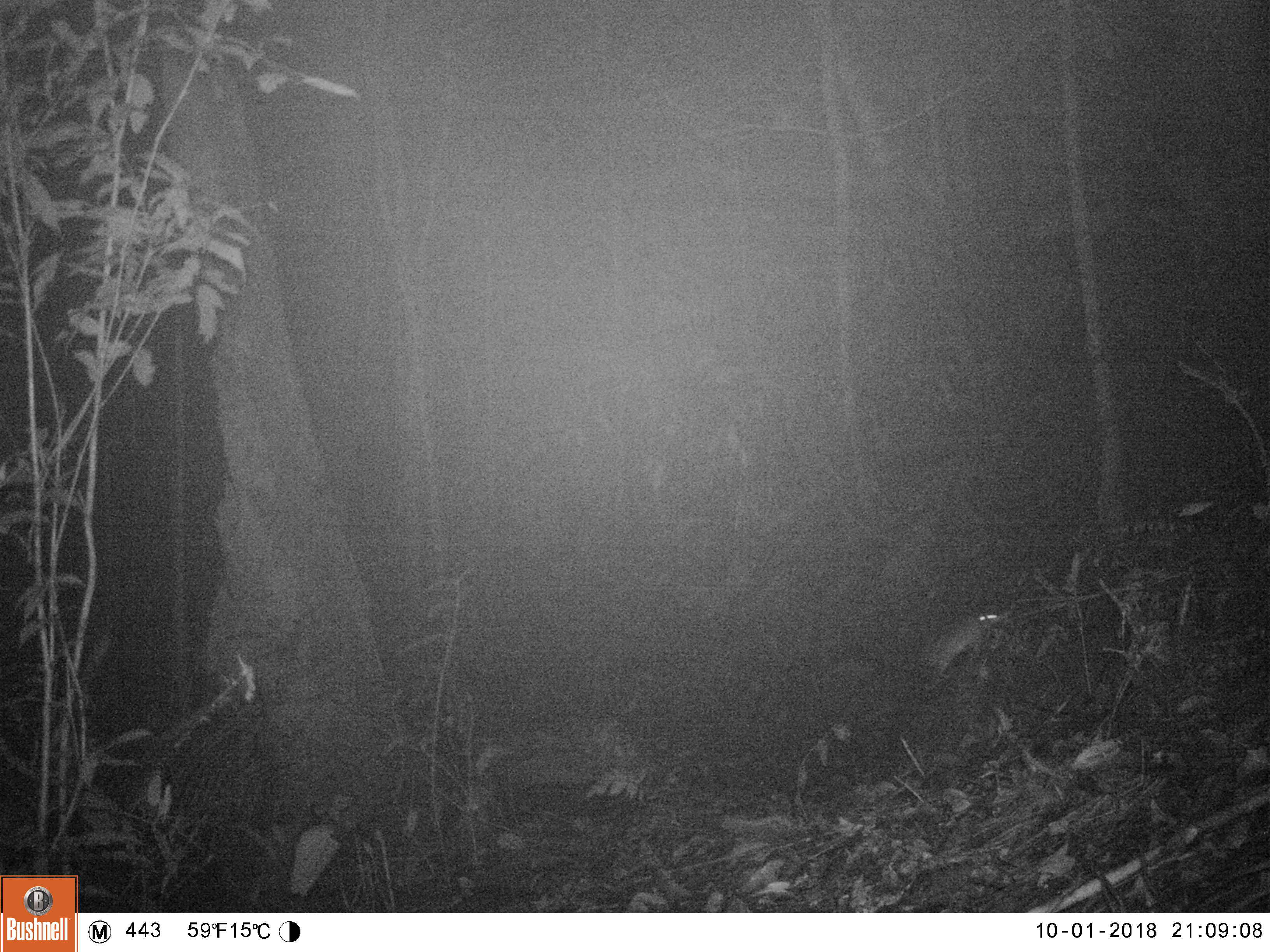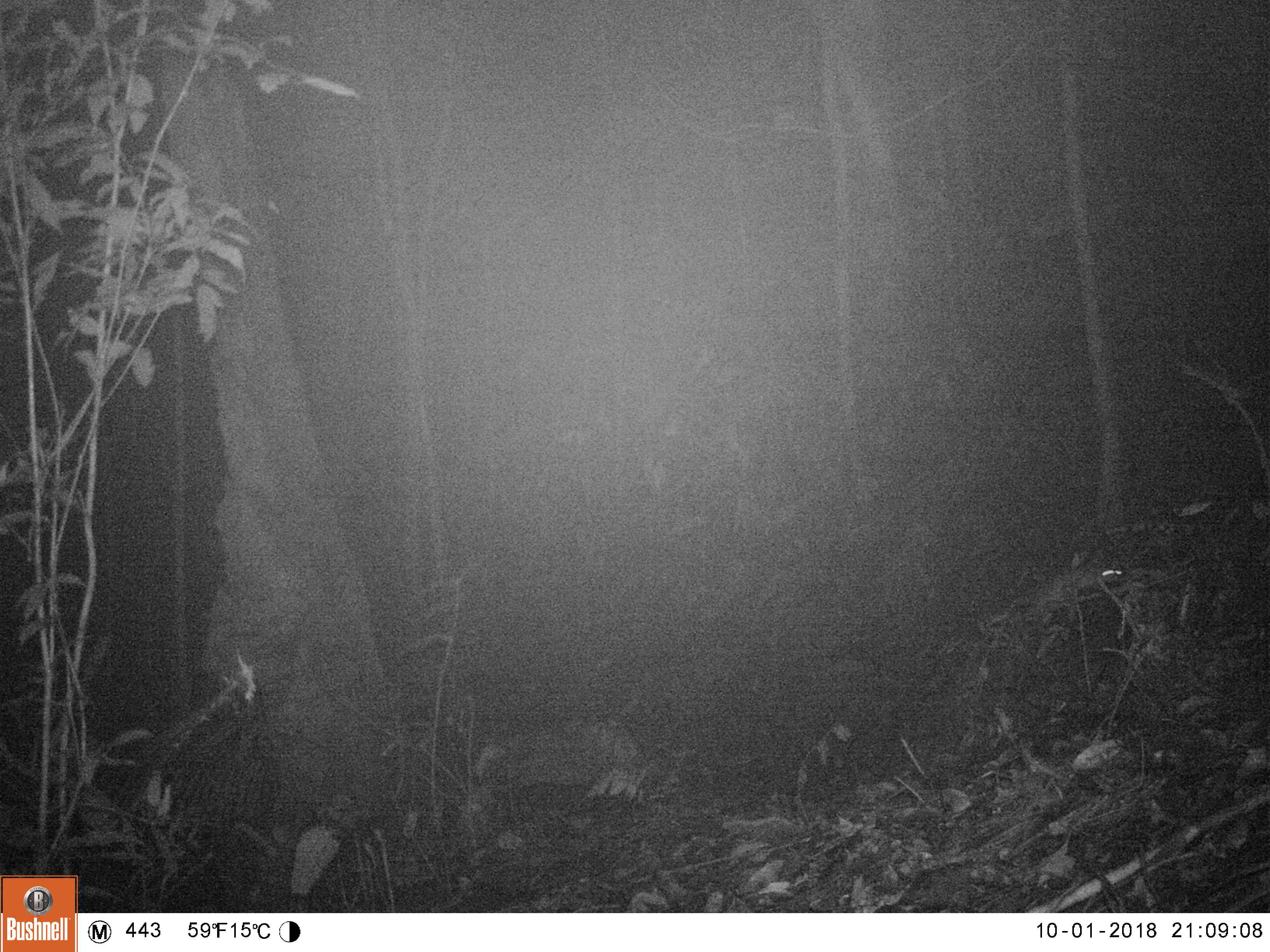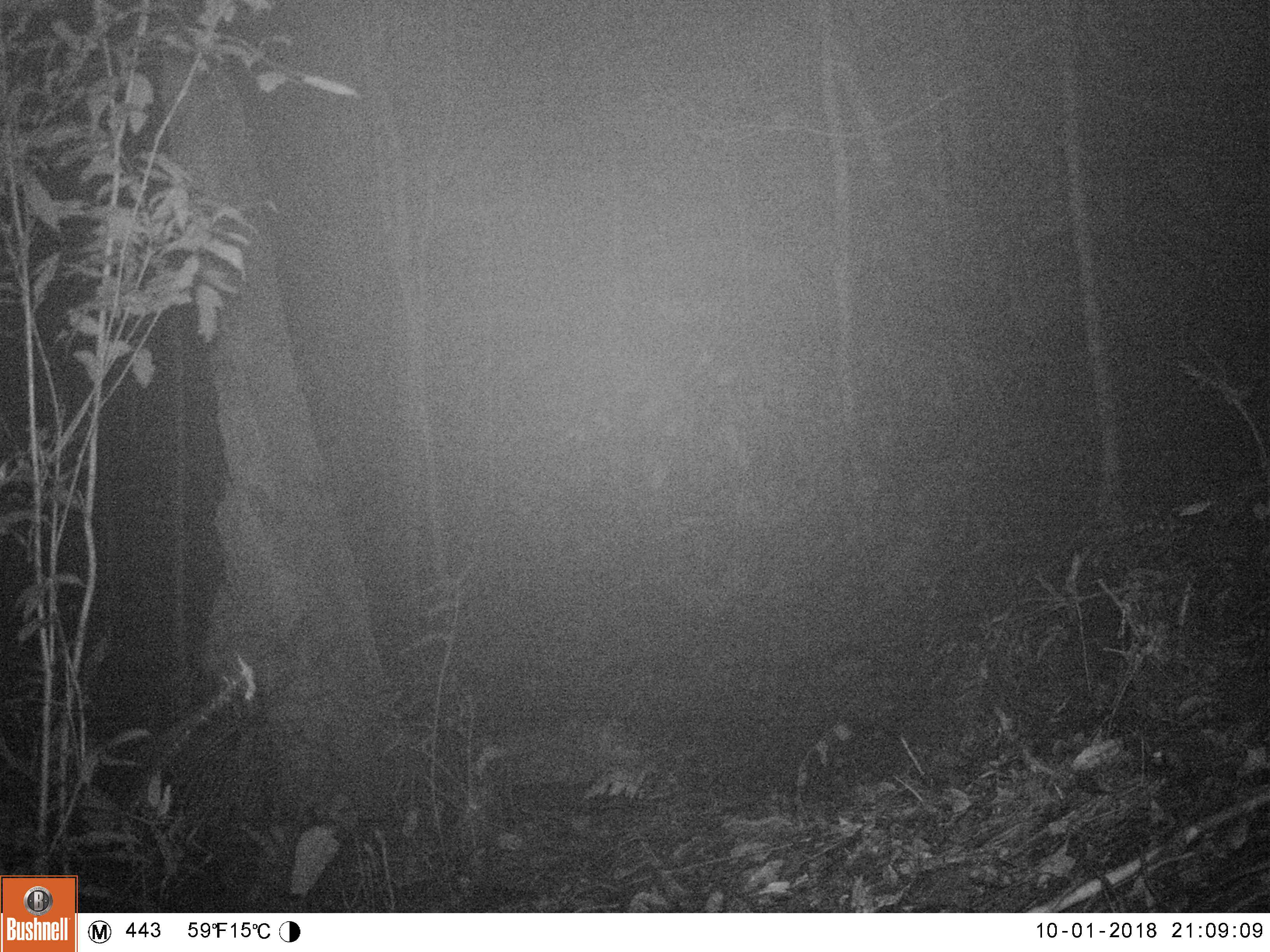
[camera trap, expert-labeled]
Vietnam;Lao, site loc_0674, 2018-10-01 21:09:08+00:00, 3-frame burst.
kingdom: Animalia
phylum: Chordata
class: Mammalia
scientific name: Mammalia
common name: mammal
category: unidentified small mammal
Unidentified small mammal (mammal) (Mammalia). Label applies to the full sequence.